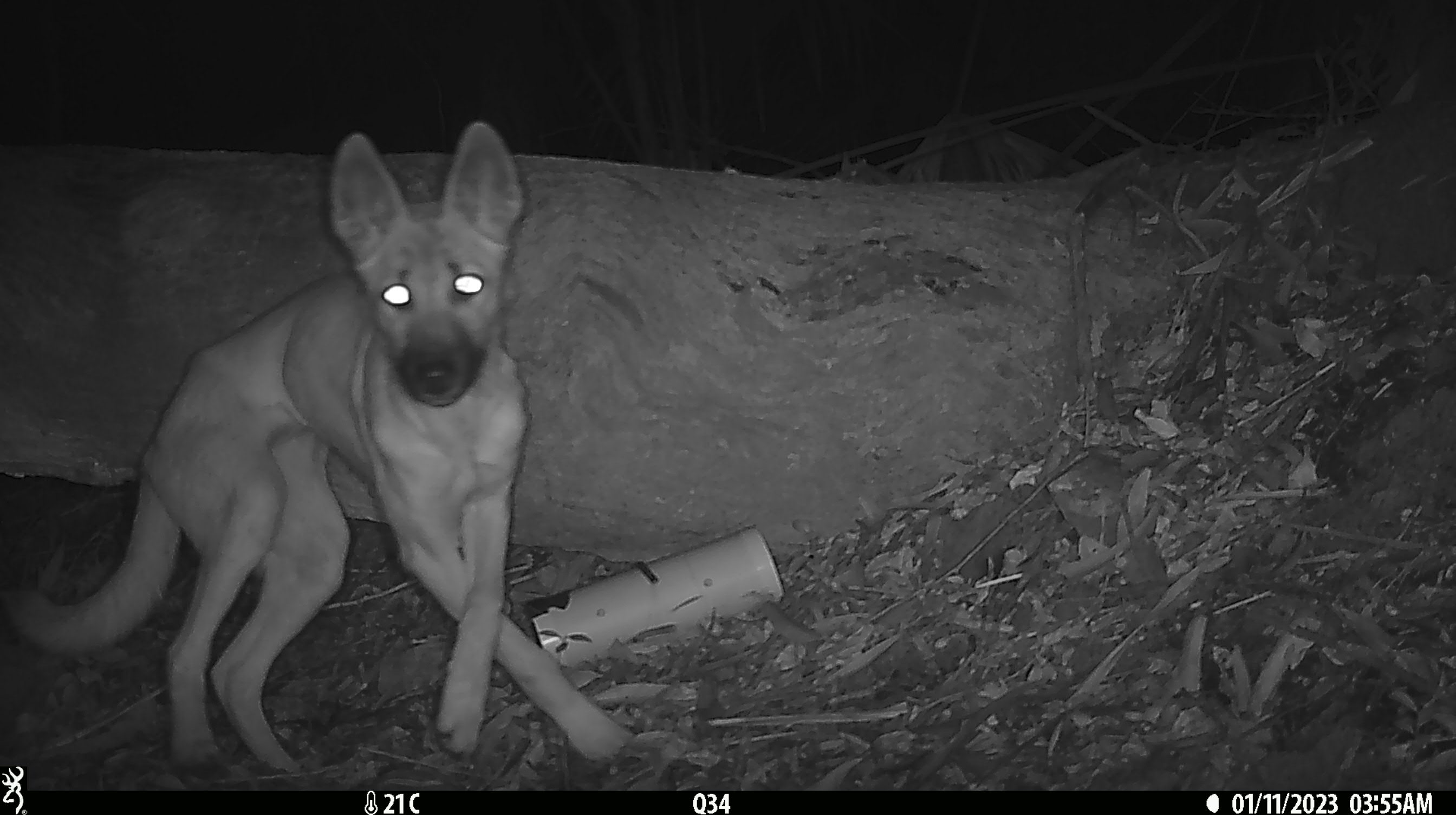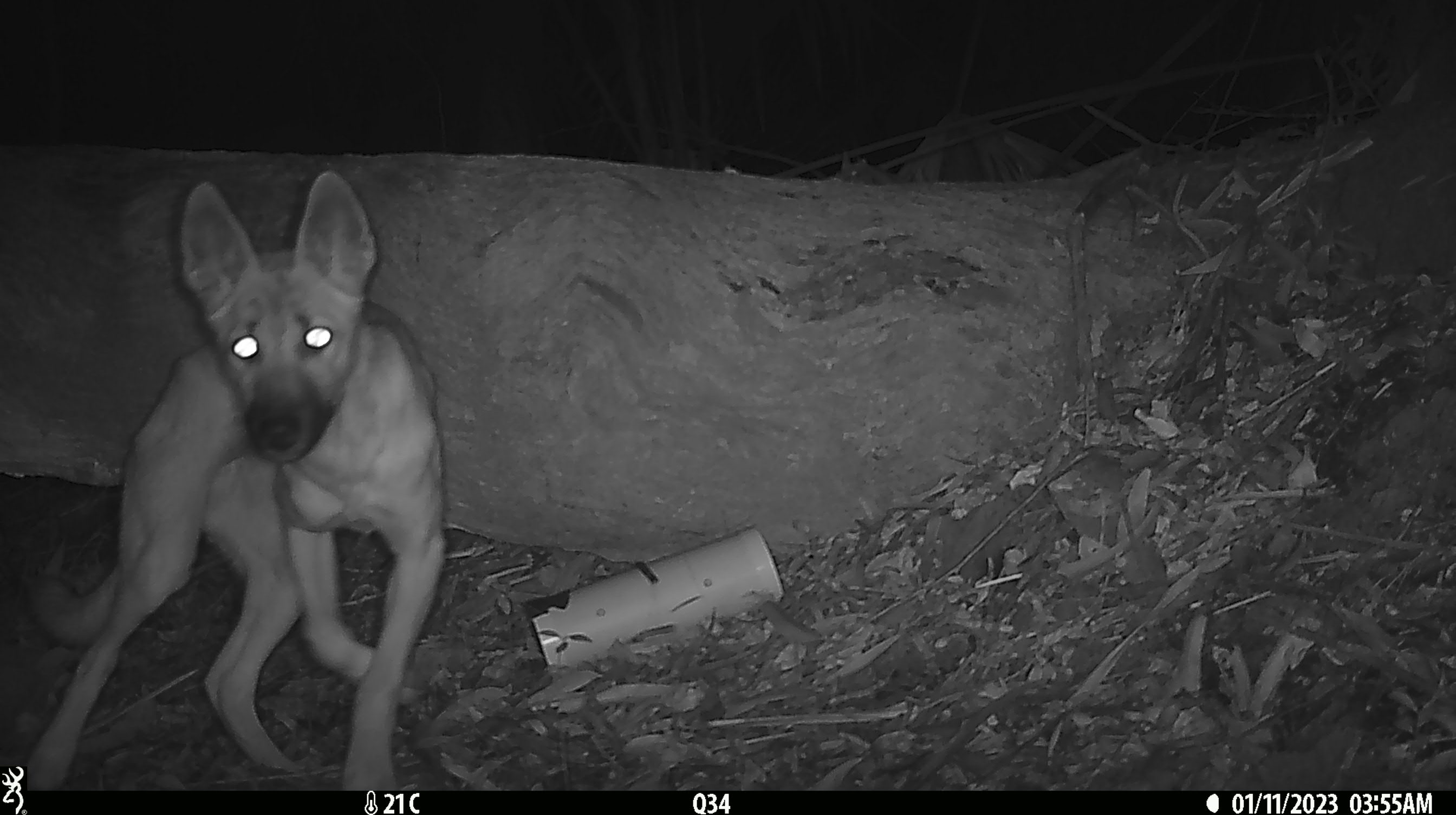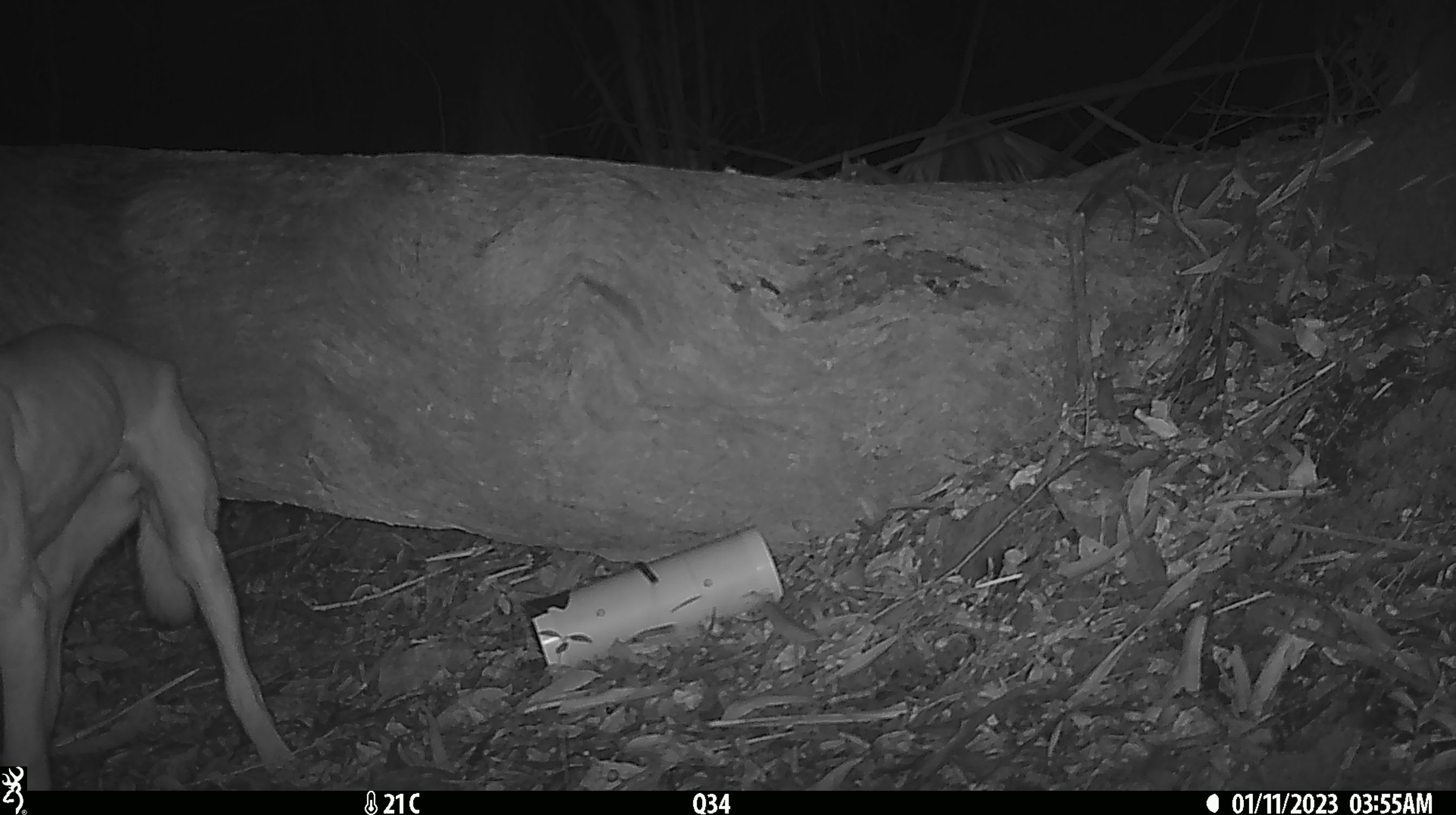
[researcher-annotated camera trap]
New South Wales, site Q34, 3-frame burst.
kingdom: Animalia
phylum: Chordata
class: Mammalia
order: Carnivora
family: Canidae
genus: Canis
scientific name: Canis familiaris dingo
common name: dingo